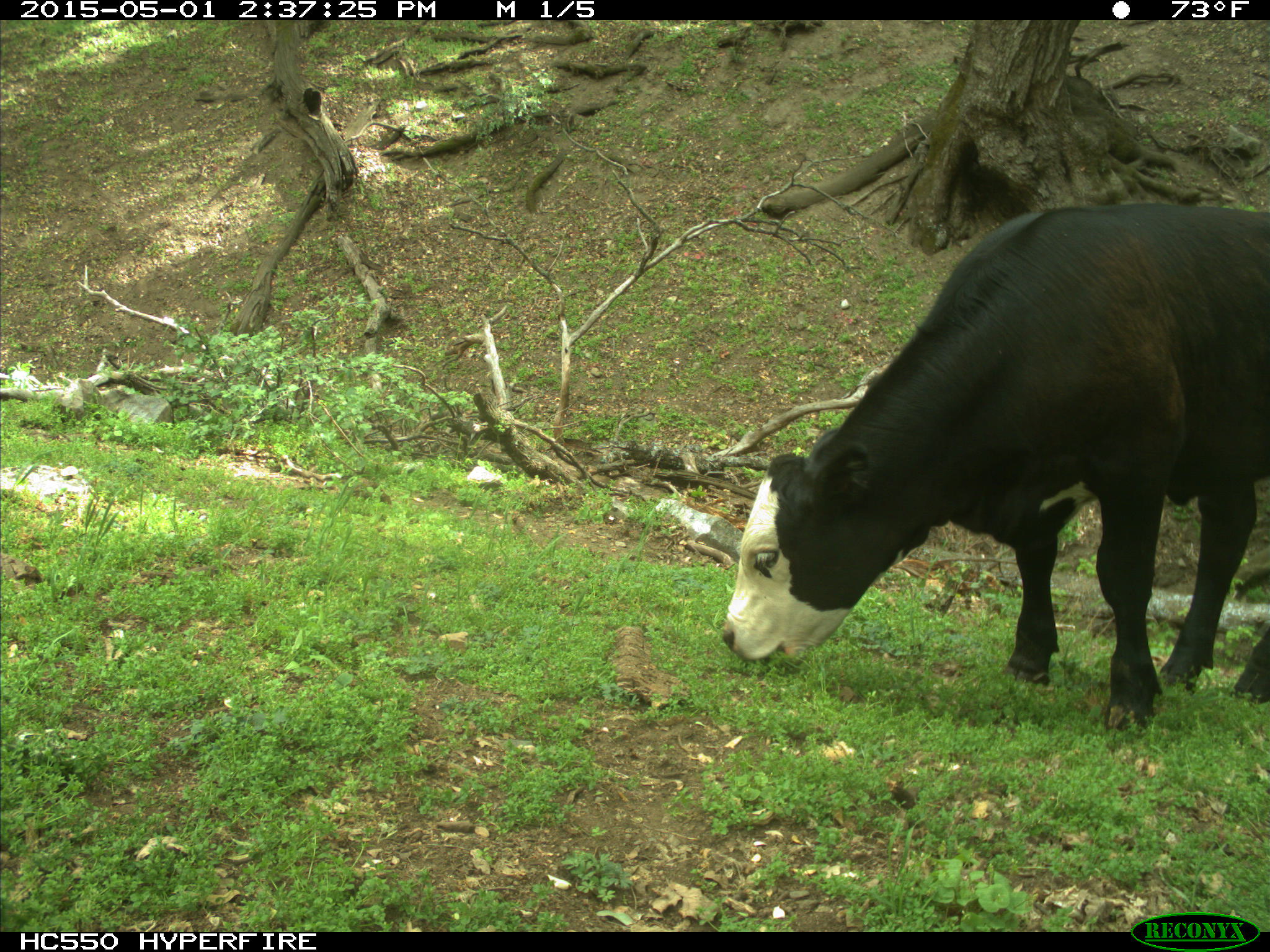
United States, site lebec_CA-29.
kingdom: Animalia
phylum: Chordata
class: Mammalia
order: Artiodactyla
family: Bovidae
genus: Bos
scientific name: Bos taurus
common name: domestic cow